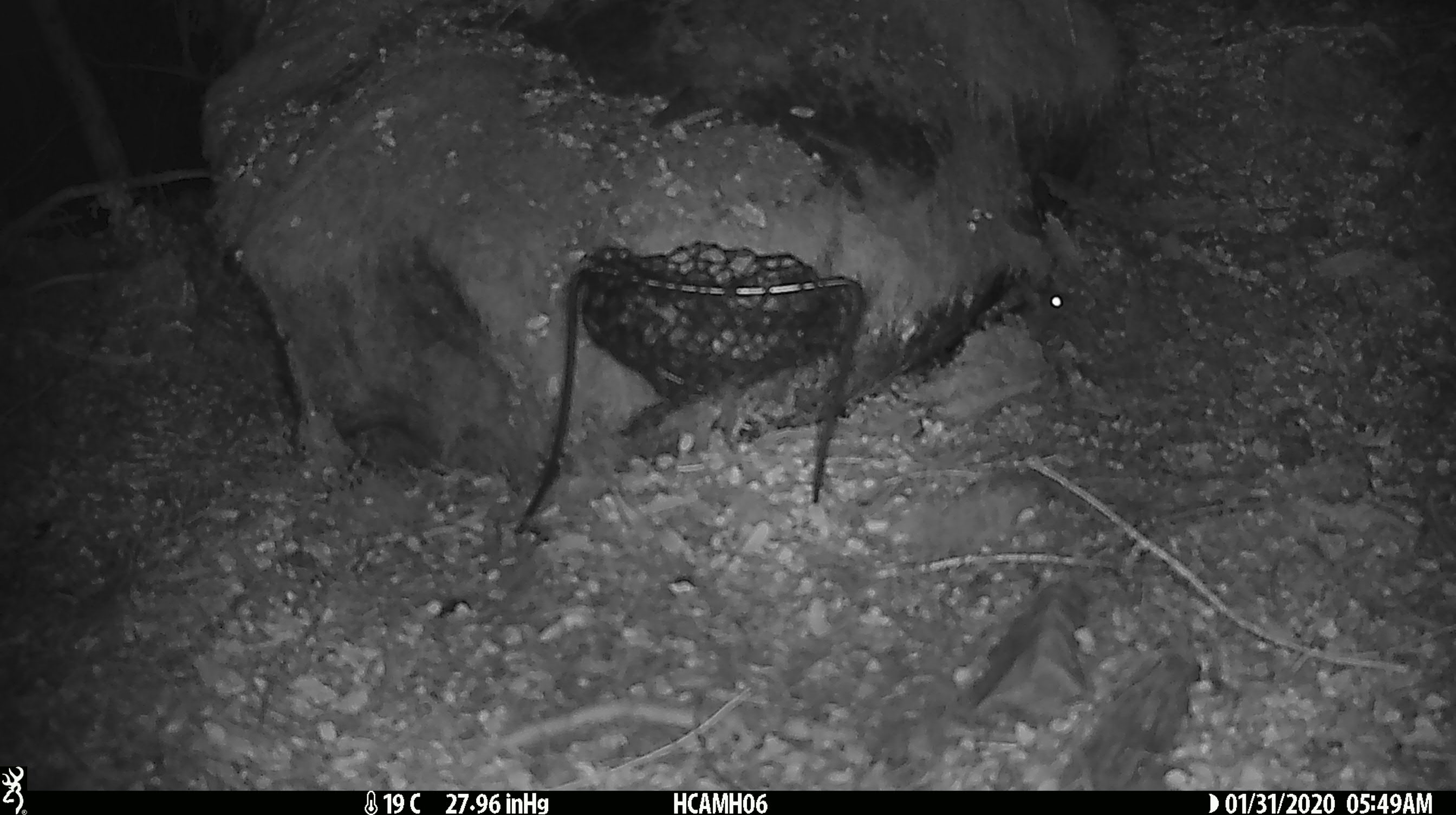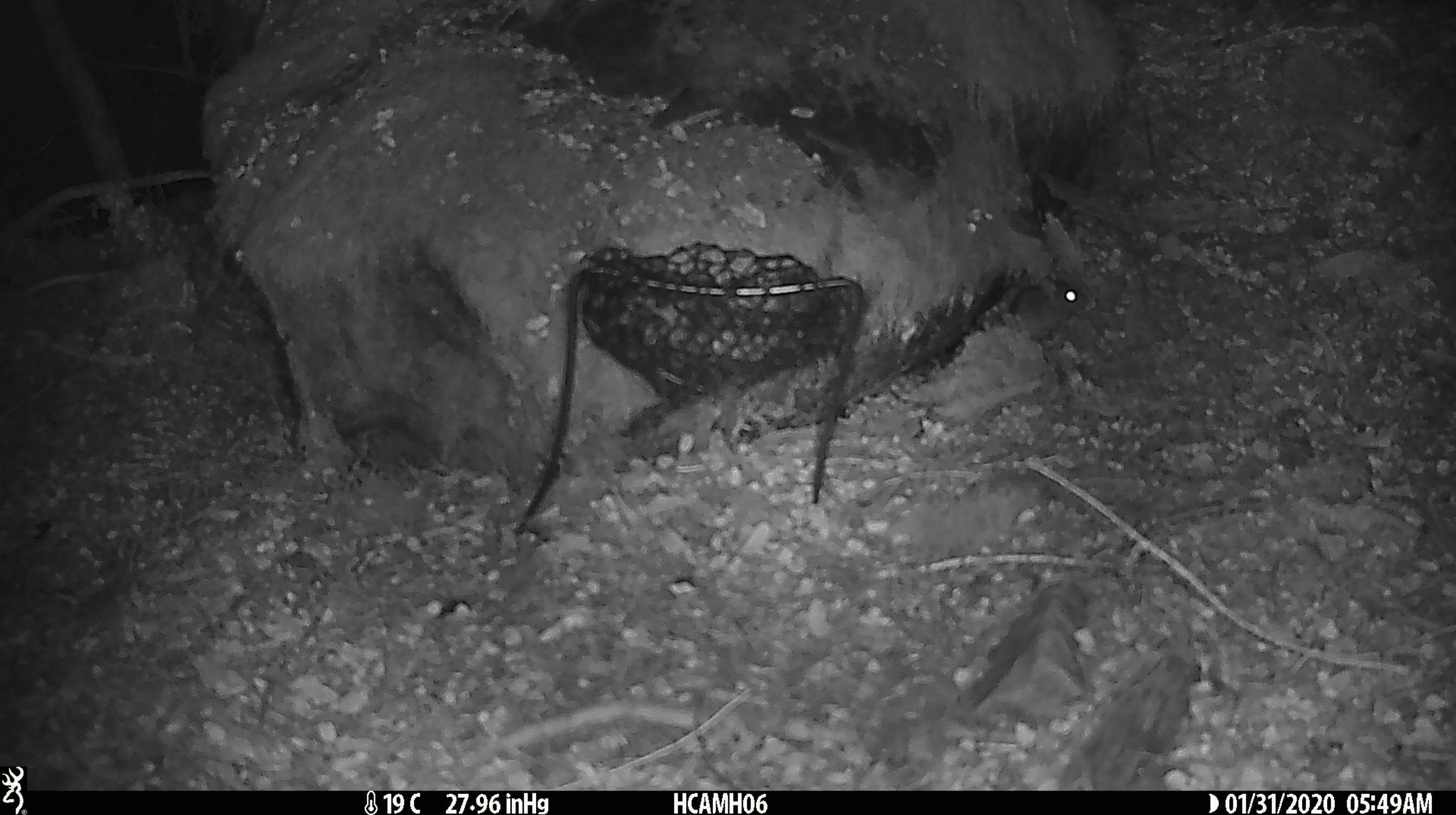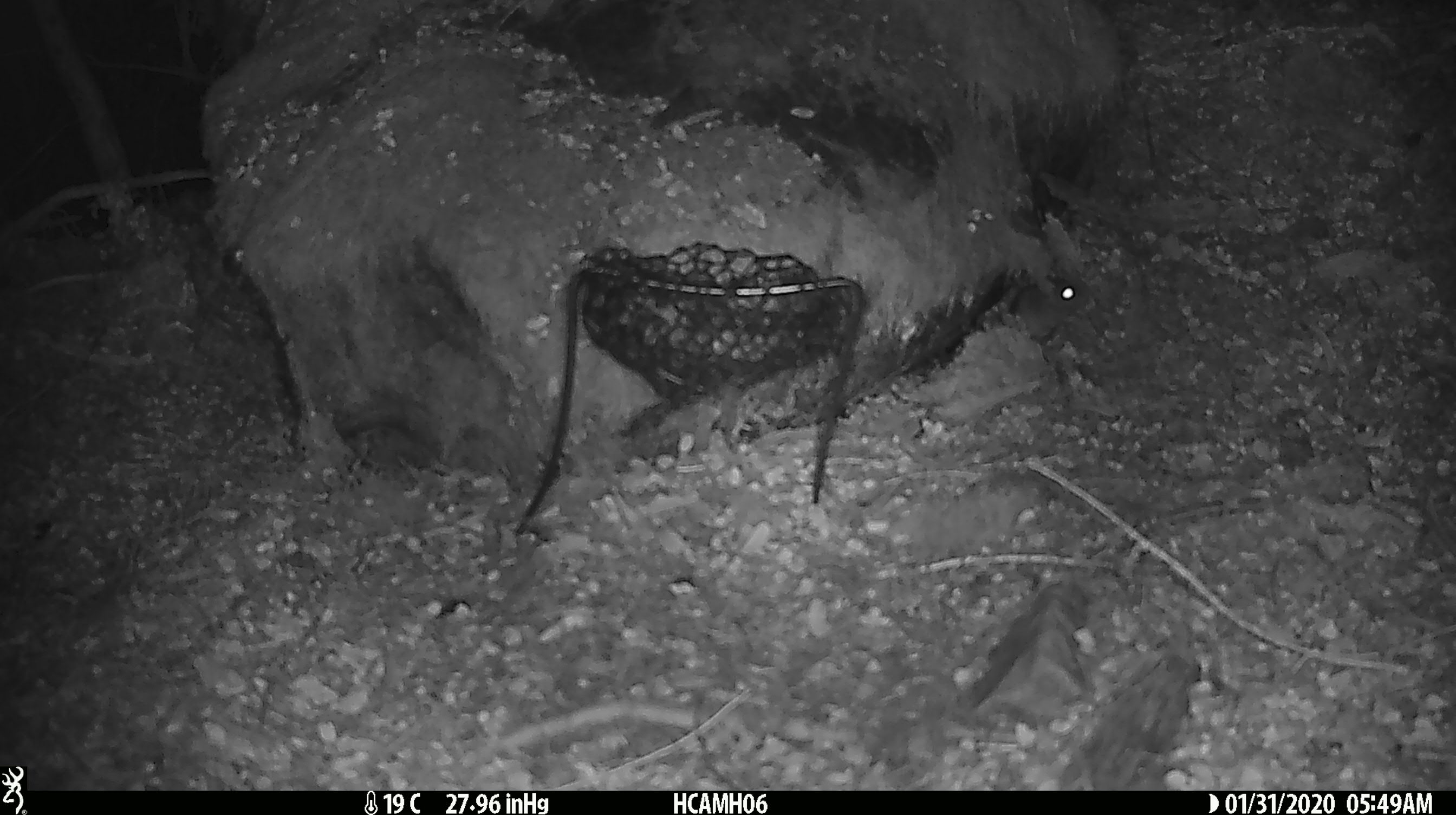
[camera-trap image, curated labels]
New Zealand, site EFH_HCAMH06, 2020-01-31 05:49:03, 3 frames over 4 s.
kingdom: Animalia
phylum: Chordata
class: Mammalia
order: Rodentia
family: Muridae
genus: Mus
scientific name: Mus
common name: mouse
Mouse (Mus).